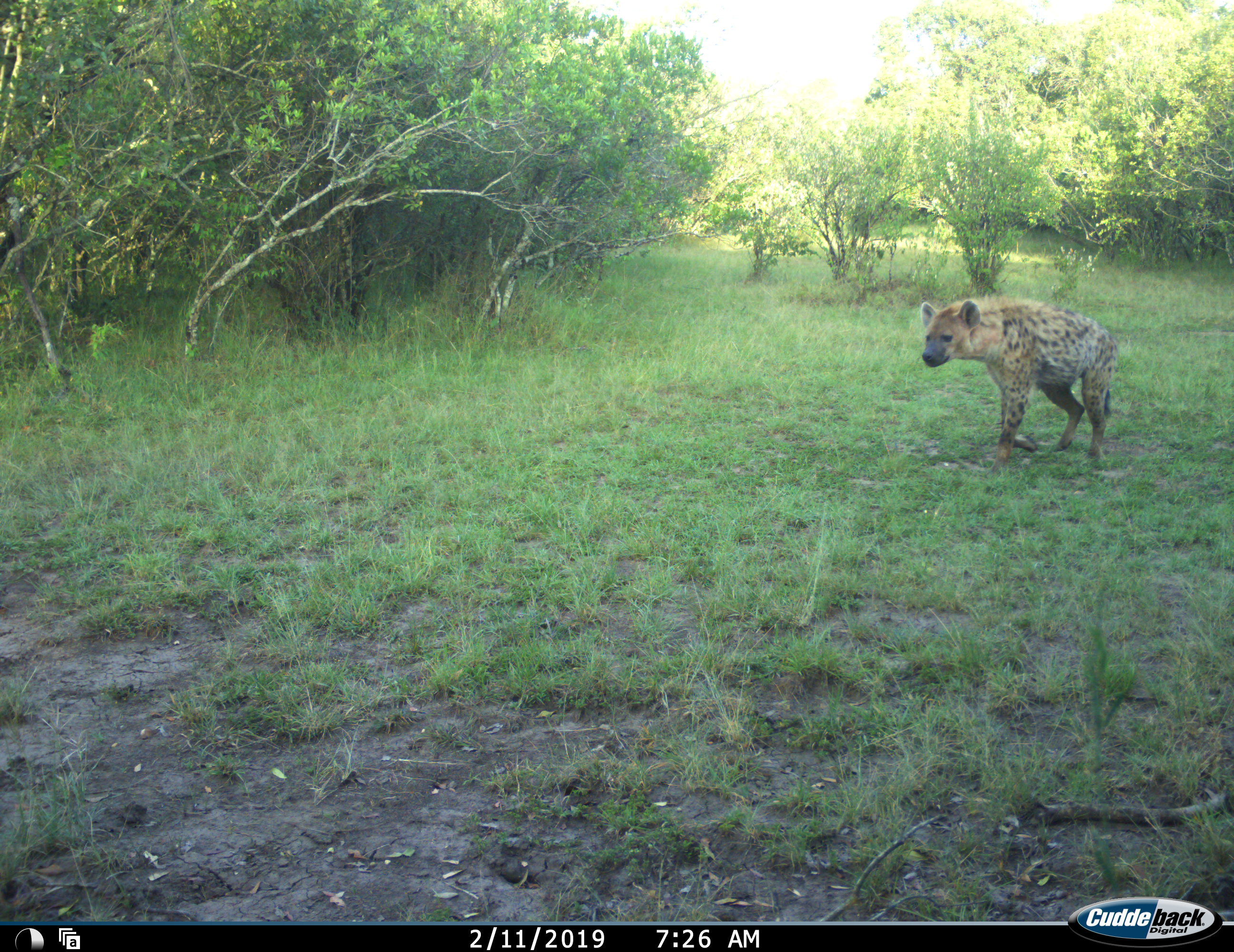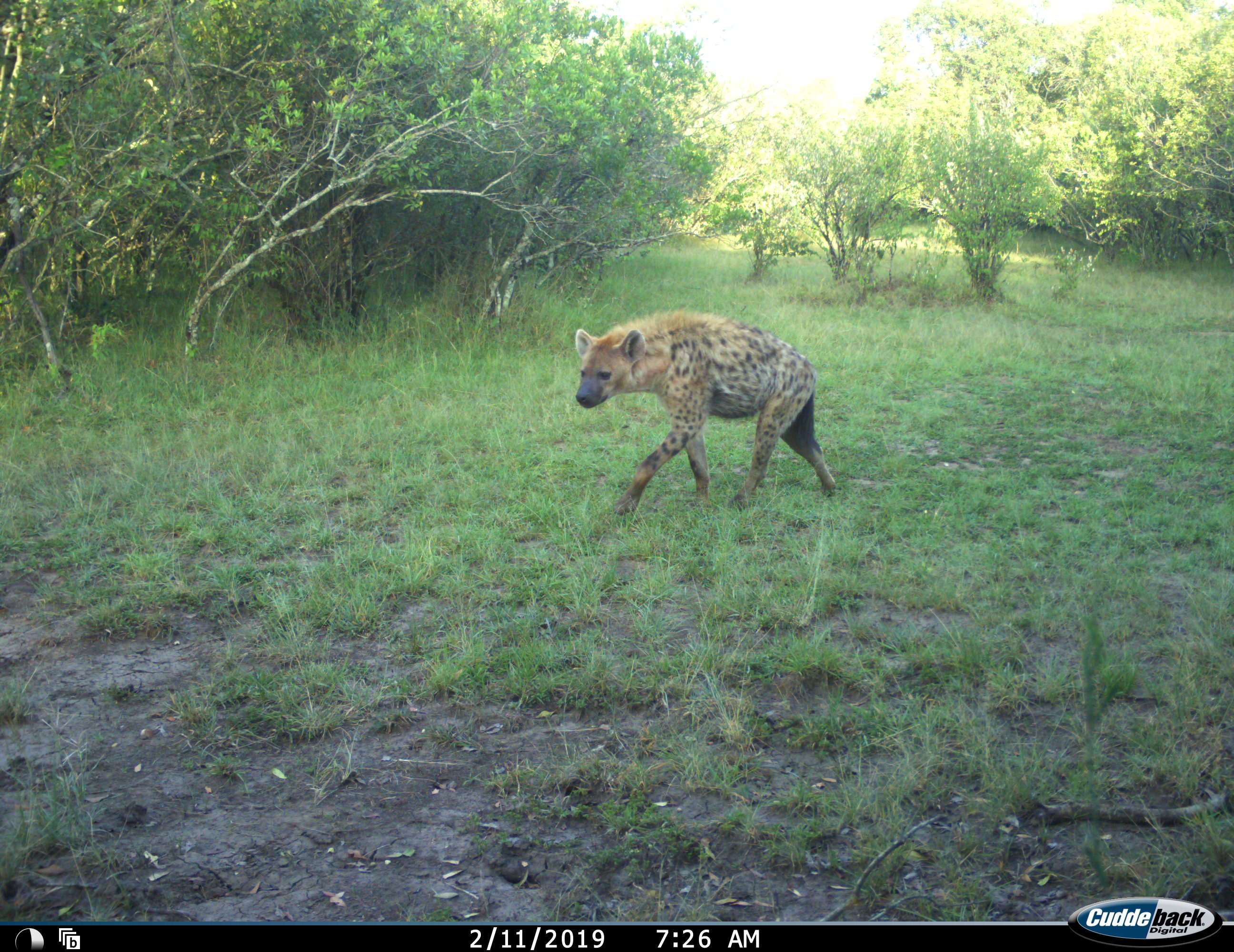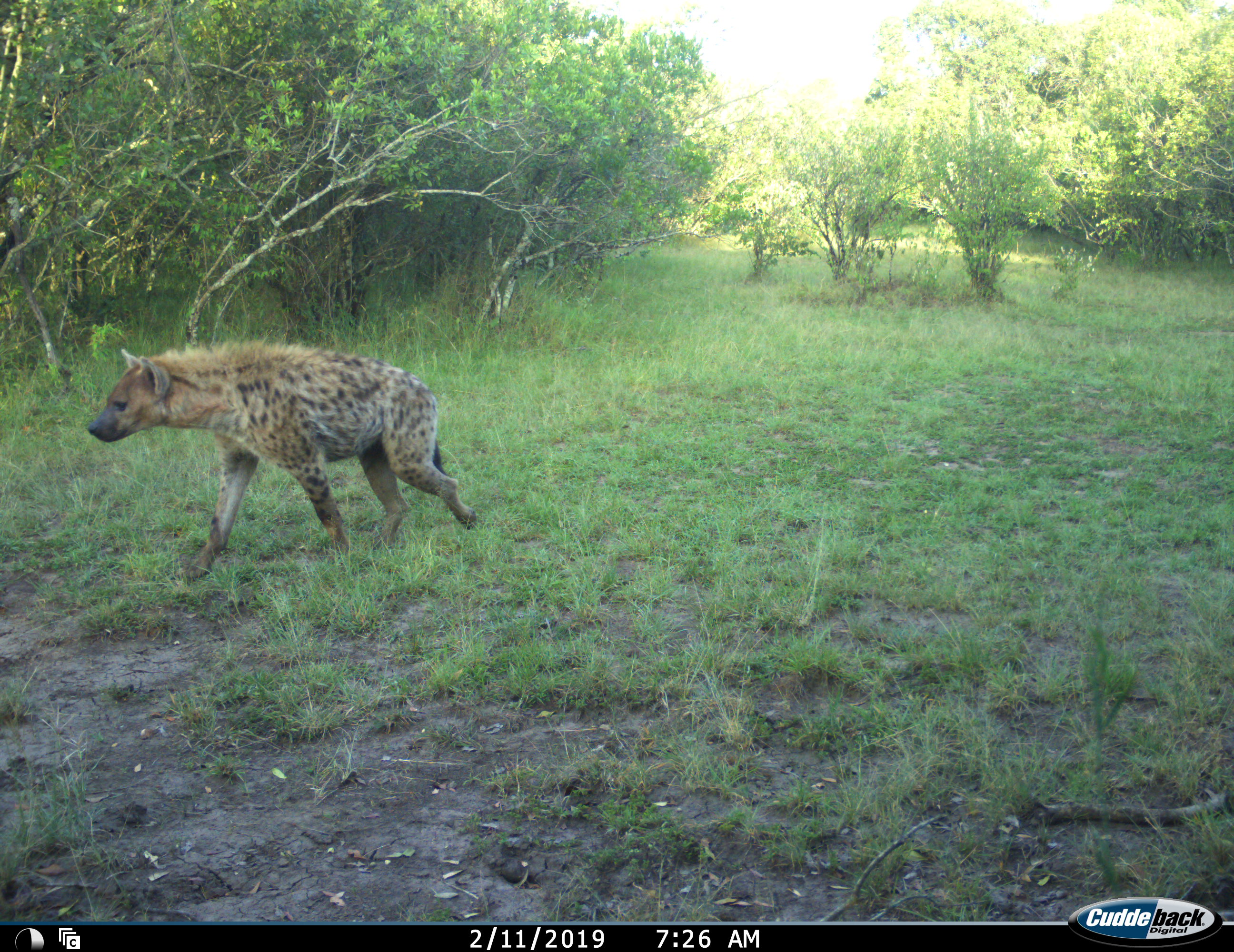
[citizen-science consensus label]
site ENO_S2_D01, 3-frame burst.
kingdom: Animalia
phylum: Chordata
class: Mammalia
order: Carnivora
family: Hyaenidae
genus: Crocuta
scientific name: Crocuta crocuta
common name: spotted hyena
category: hyenaspotted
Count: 1.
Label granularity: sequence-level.